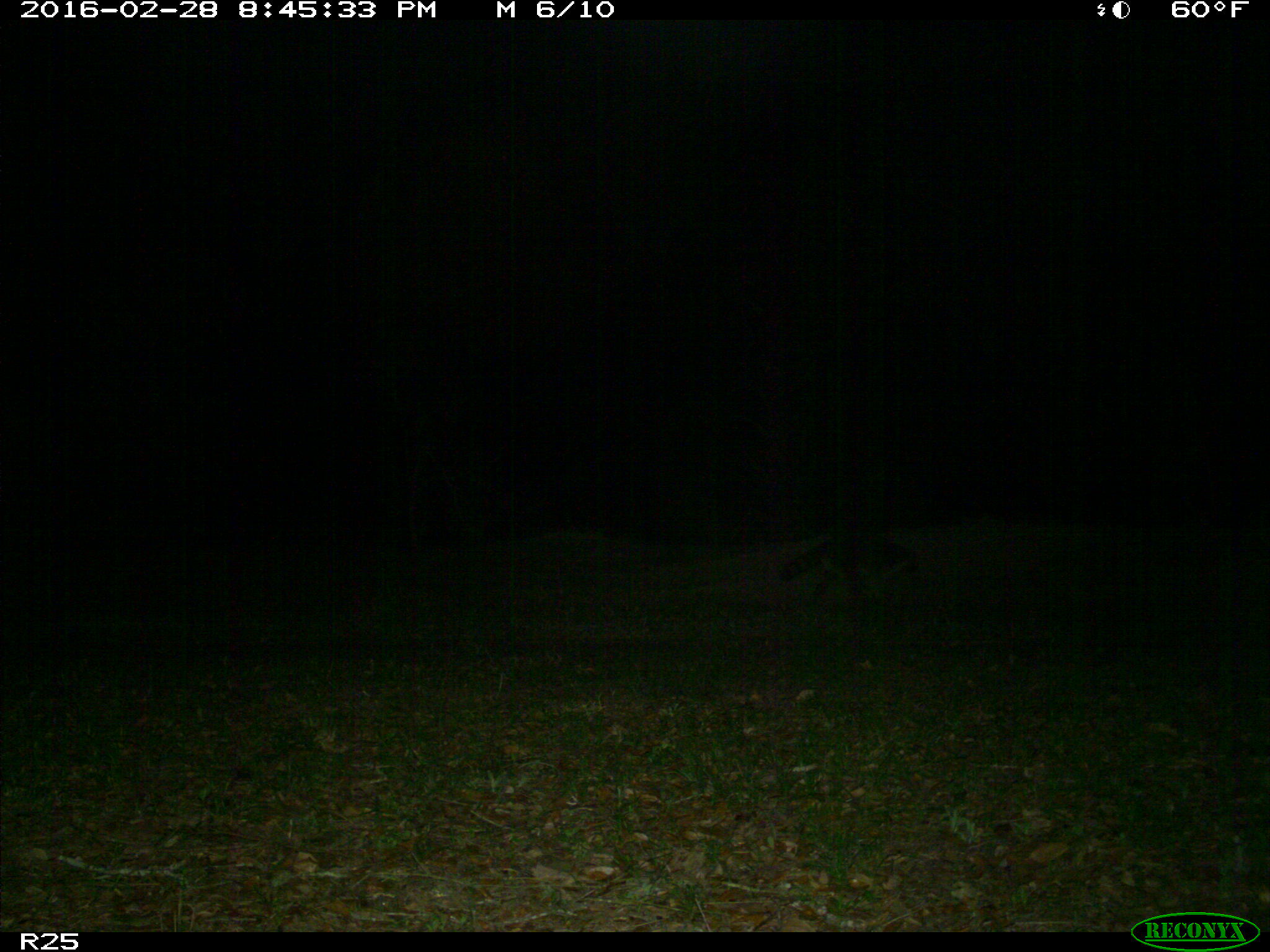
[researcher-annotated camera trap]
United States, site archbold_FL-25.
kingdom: Animalia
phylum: Chordata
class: Mammalia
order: Carnivora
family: Procyonidae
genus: Procyon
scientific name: Procyon lotor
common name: common raccoon